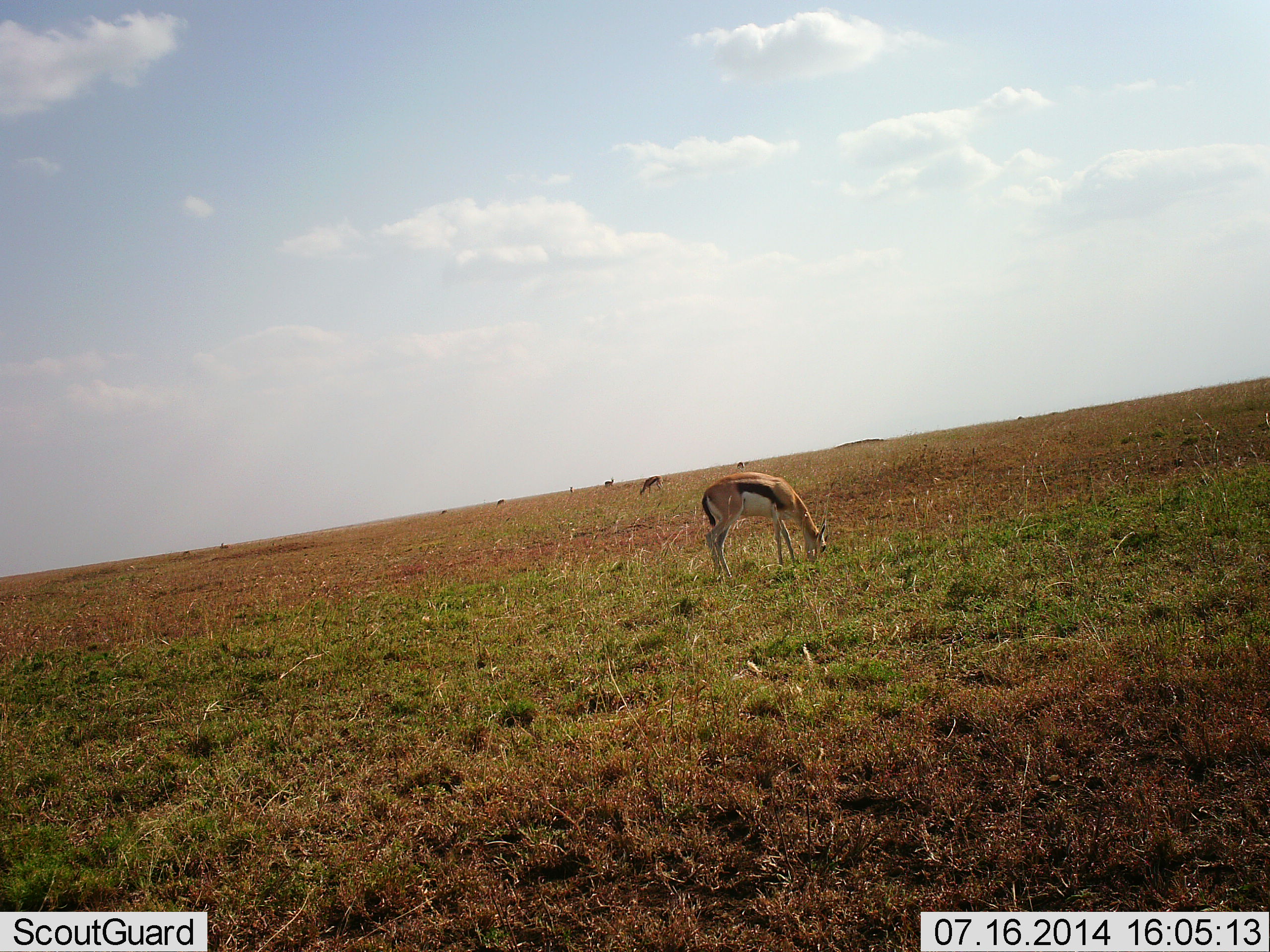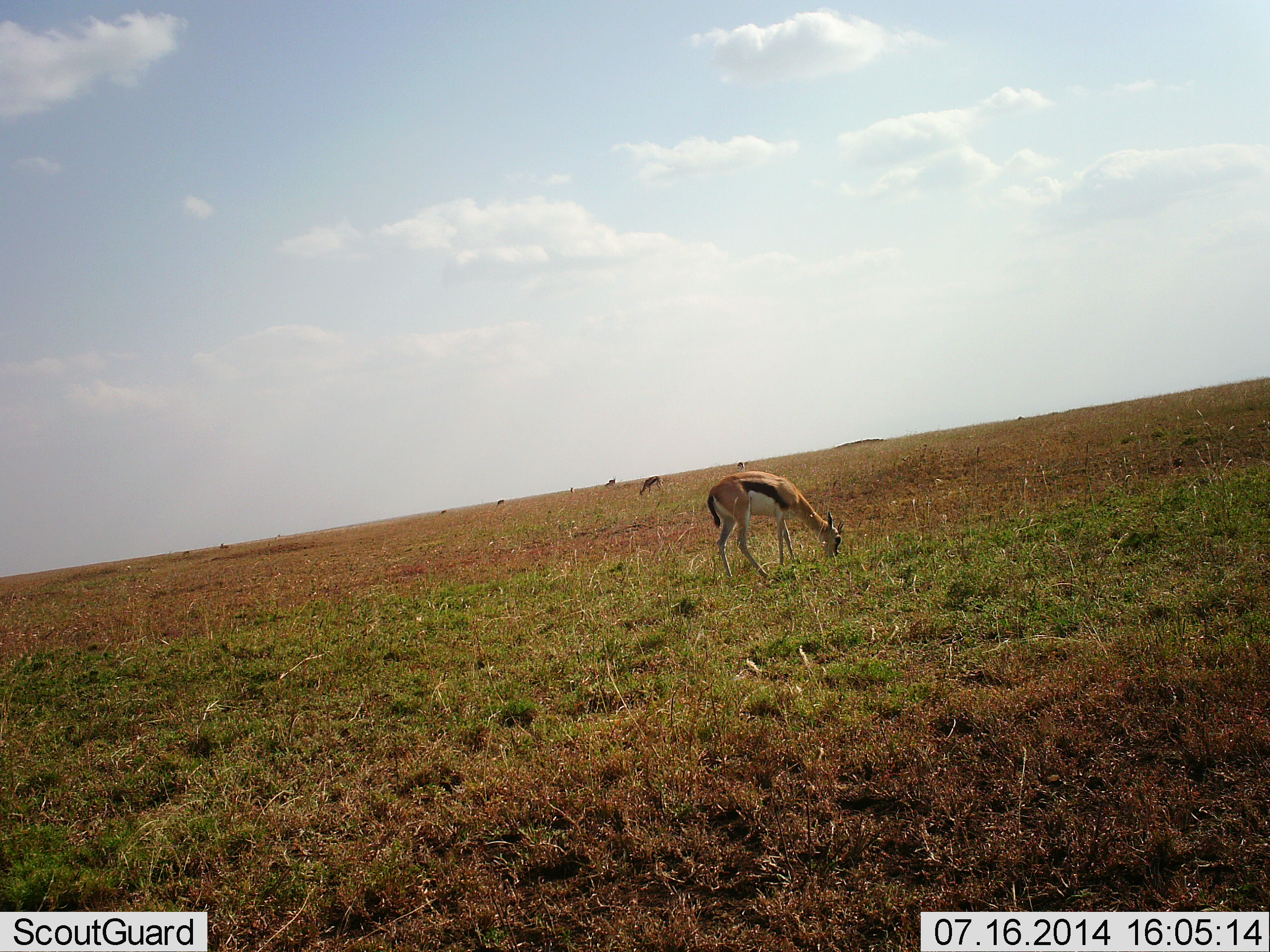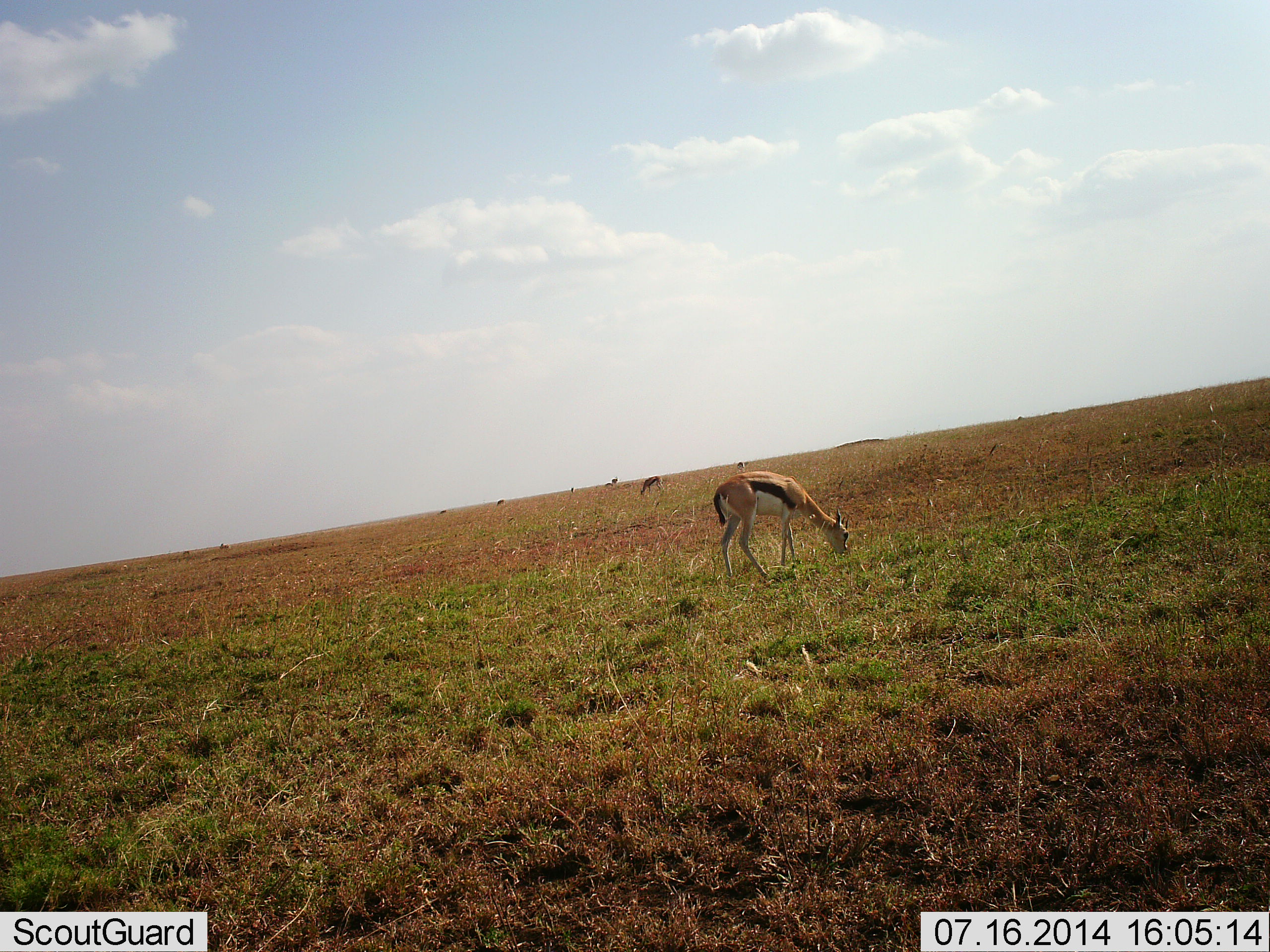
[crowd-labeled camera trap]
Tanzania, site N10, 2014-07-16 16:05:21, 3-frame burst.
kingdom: Animalia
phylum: Chordata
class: Mammalia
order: Artiodactyla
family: Bovidae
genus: Eudorcas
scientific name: Eudorcas thomsonii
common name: thomson's gazelle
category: gazellethomsons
Gazellethomsons (thomson's gazelle) (Eudorcas thomsonii), count 3. Behavior (volunteer vote fractions): standing 10%, resting 0%, moving 0%, interacting 0%. Young present (vote fraction): 0%. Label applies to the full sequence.